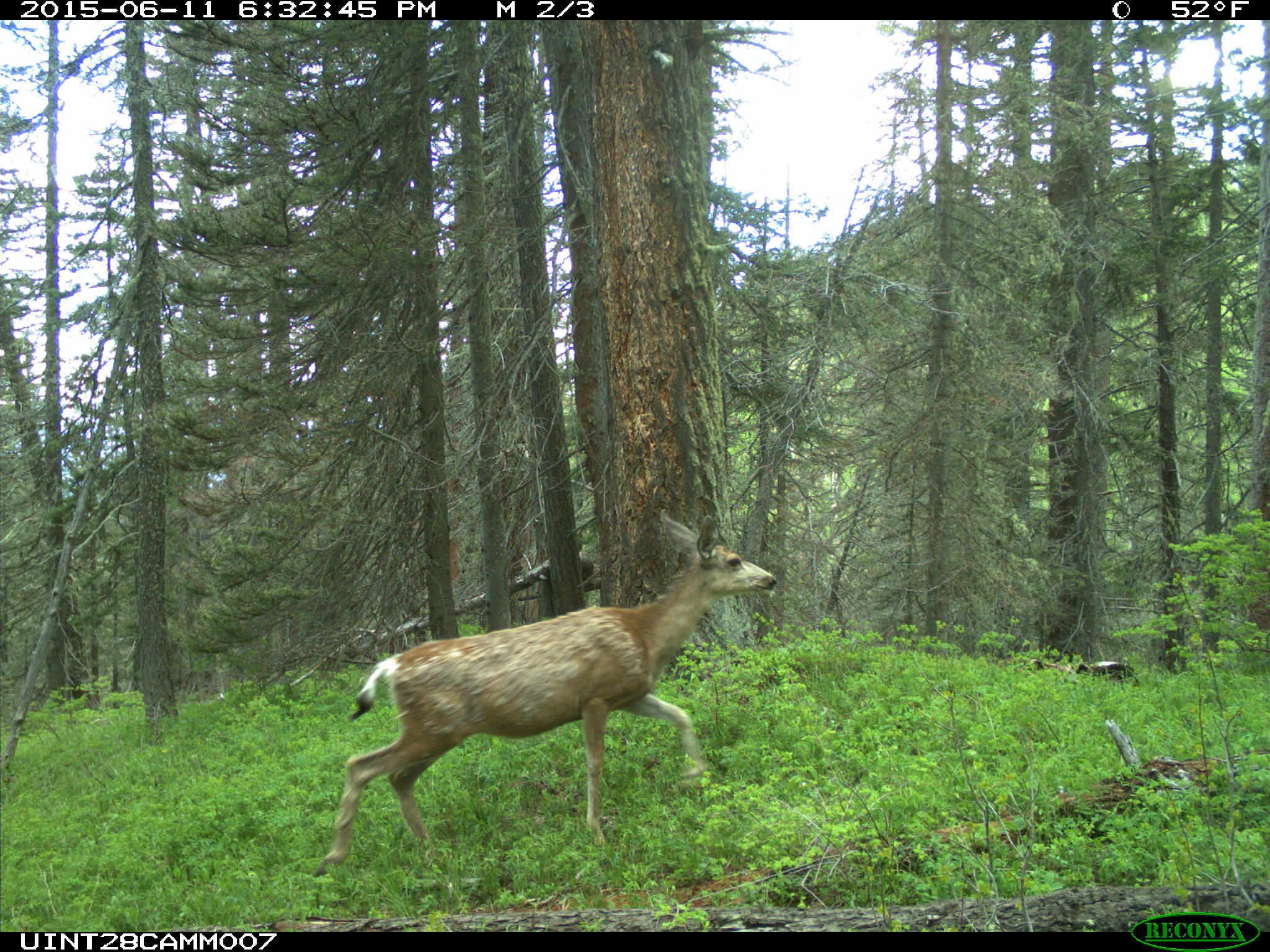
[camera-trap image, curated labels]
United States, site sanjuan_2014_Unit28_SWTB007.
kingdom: Animalia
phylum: Chordata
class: Mammalia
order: Artiodactyla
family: Cervidae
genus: Odocoileus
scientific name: Odocoileus hemionus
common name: mule deer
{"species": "Odocoileus hemionus (mule deer)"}